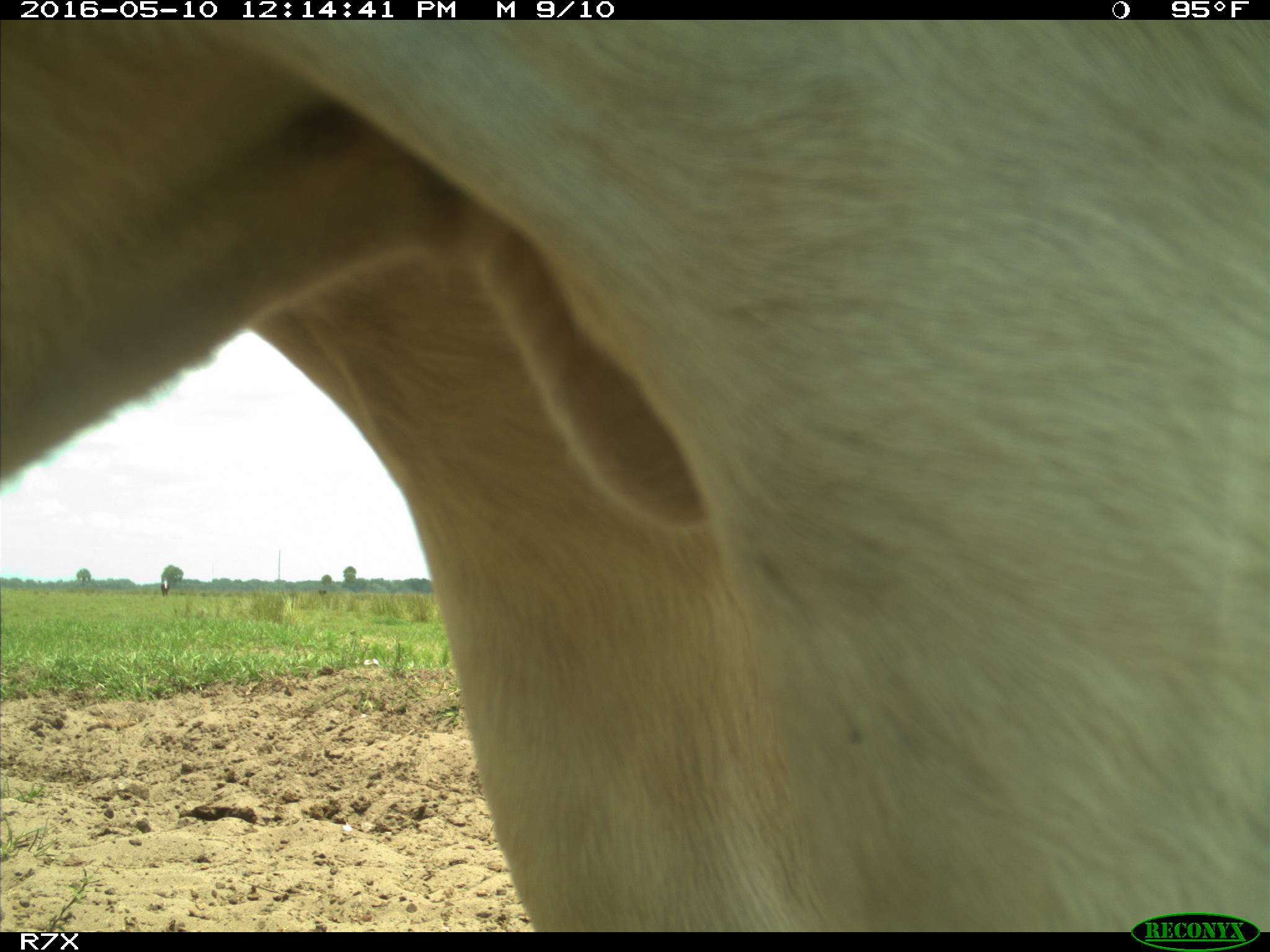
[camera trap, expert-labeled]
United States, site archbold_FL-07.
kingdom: Animalia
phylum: Chordata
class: Mammalia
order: Artiodactyla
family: Bovidae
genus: Bos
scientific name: Bos taurus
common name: domestic cow